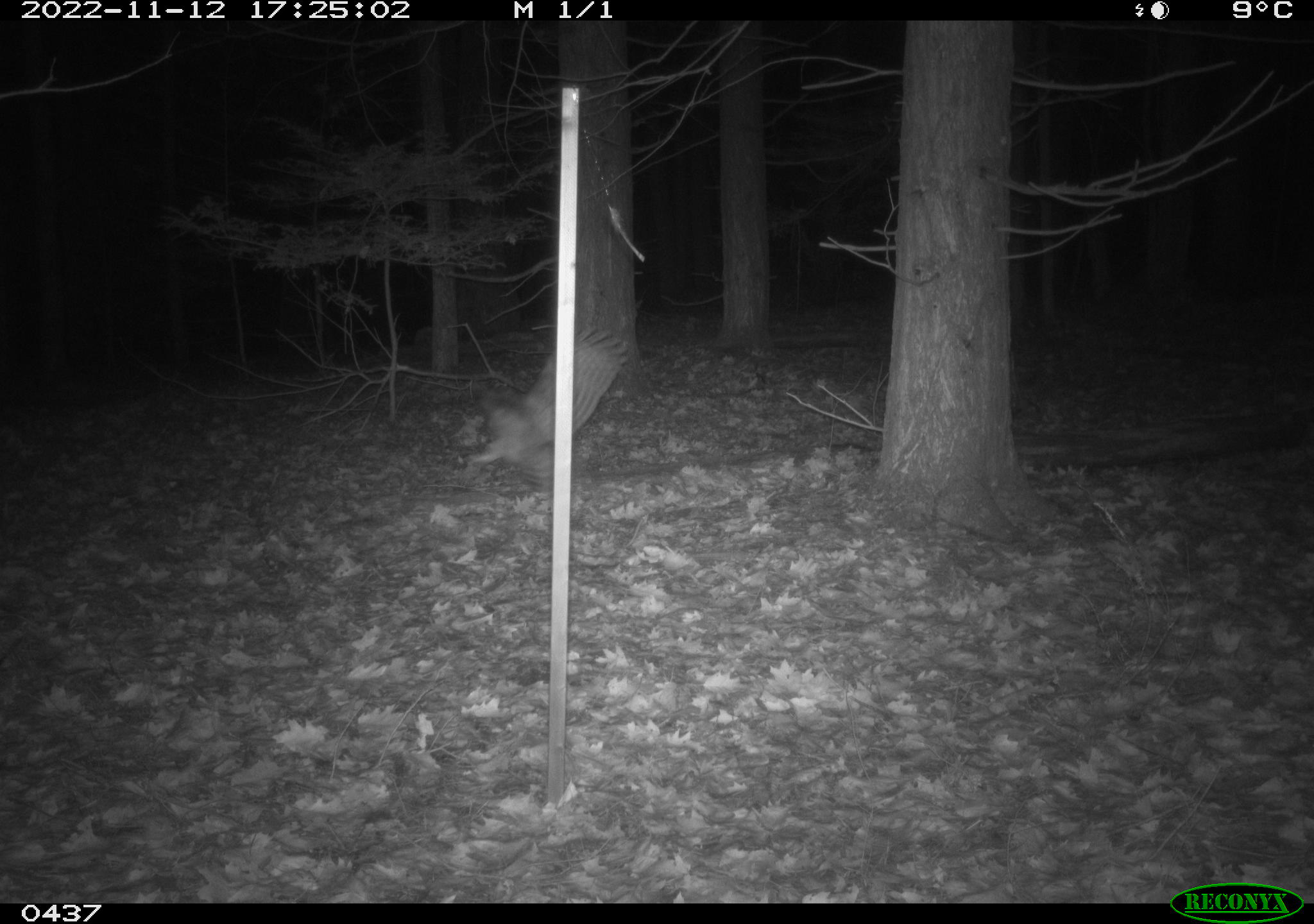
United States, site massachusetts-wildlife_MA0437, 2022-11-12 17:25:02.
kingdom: Animalia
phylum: Chordata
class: Aves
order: Strigiformes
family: Strigidae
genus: Strix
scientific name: Strix varia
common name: barred owl